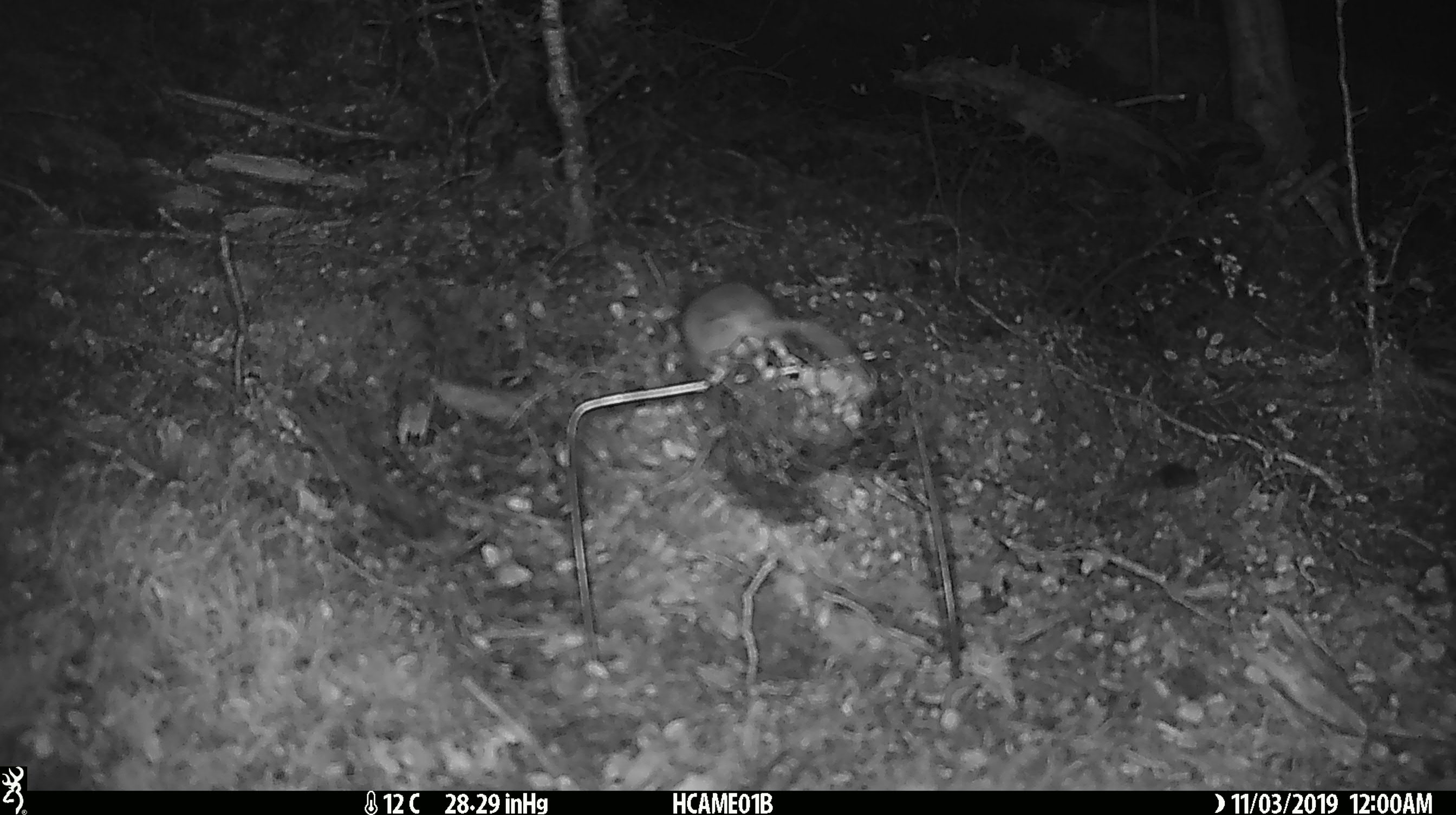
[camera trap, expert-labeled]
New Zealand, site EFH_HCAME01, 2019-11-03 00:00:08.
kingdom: Animalia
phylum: Chordata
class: Mammalia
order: Rodentia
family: Muridae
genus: Mus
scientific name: Mus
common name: mouse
Mouse (Mus).